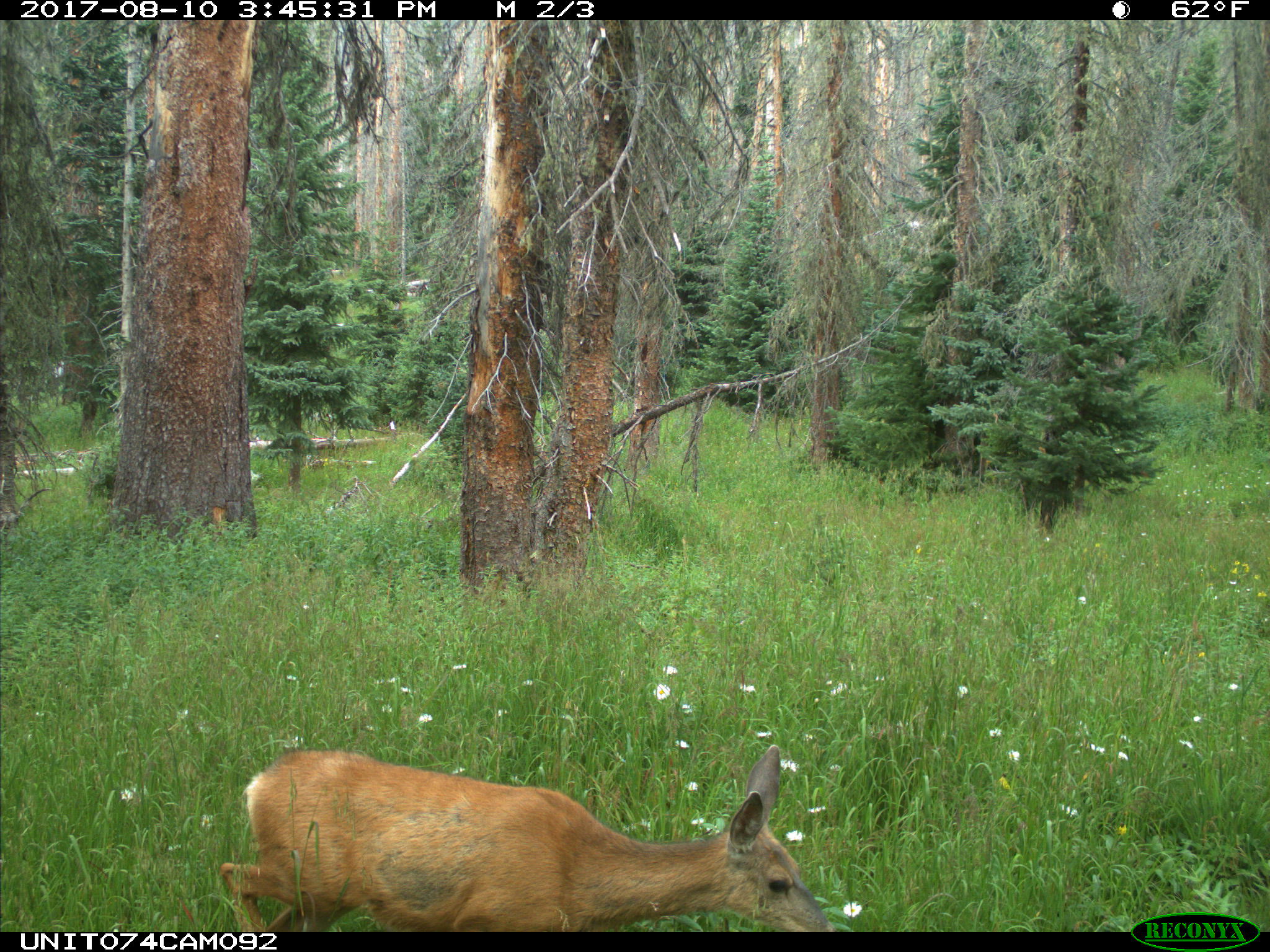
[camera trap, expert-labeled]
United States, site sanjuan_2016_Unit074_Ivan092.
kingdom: Animalia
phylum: Chordata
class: Mammalia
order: Artiodactyla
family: Cervidae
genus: Odocoileus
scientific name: Odocoileus hemionus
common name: mule deer